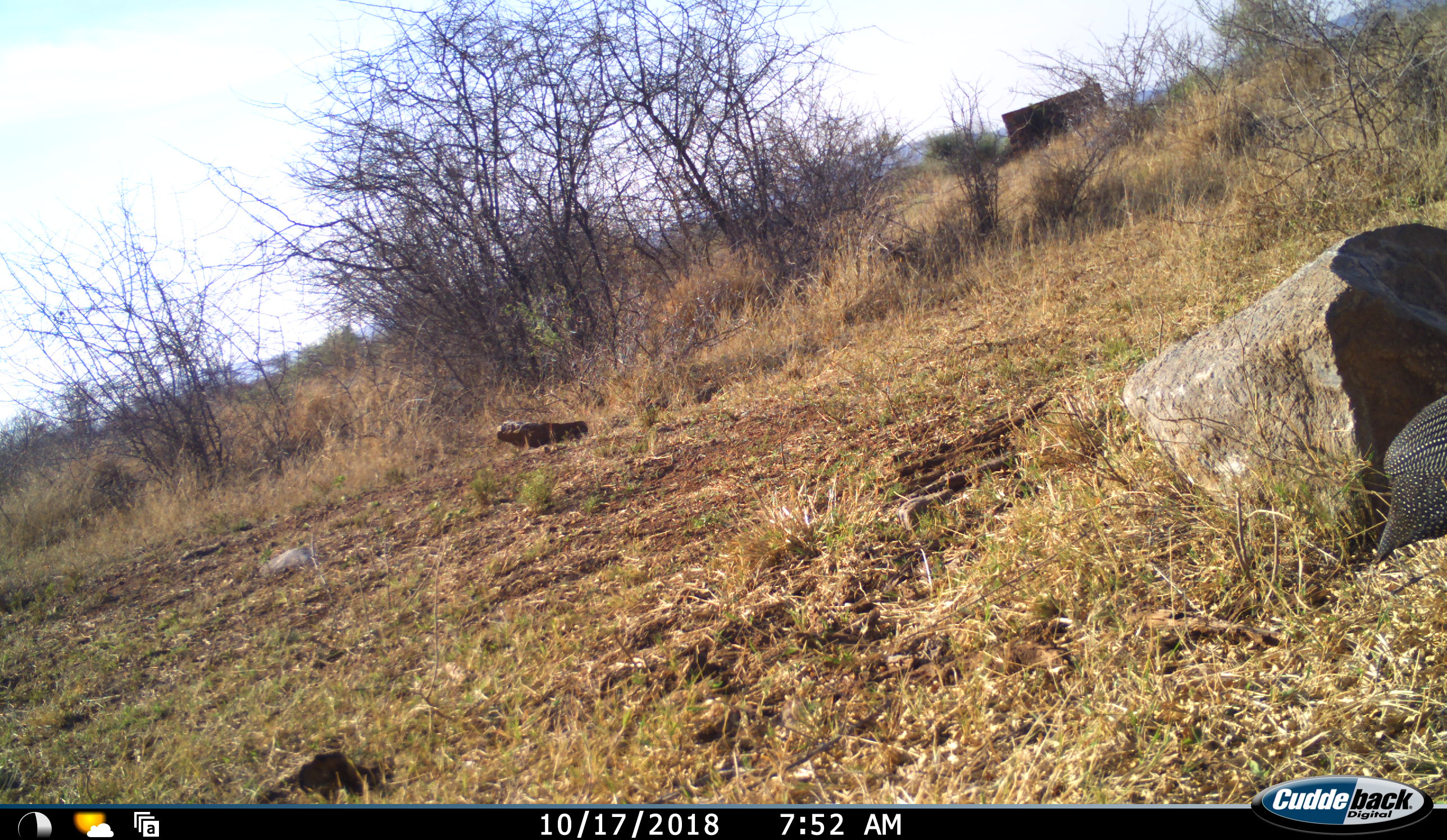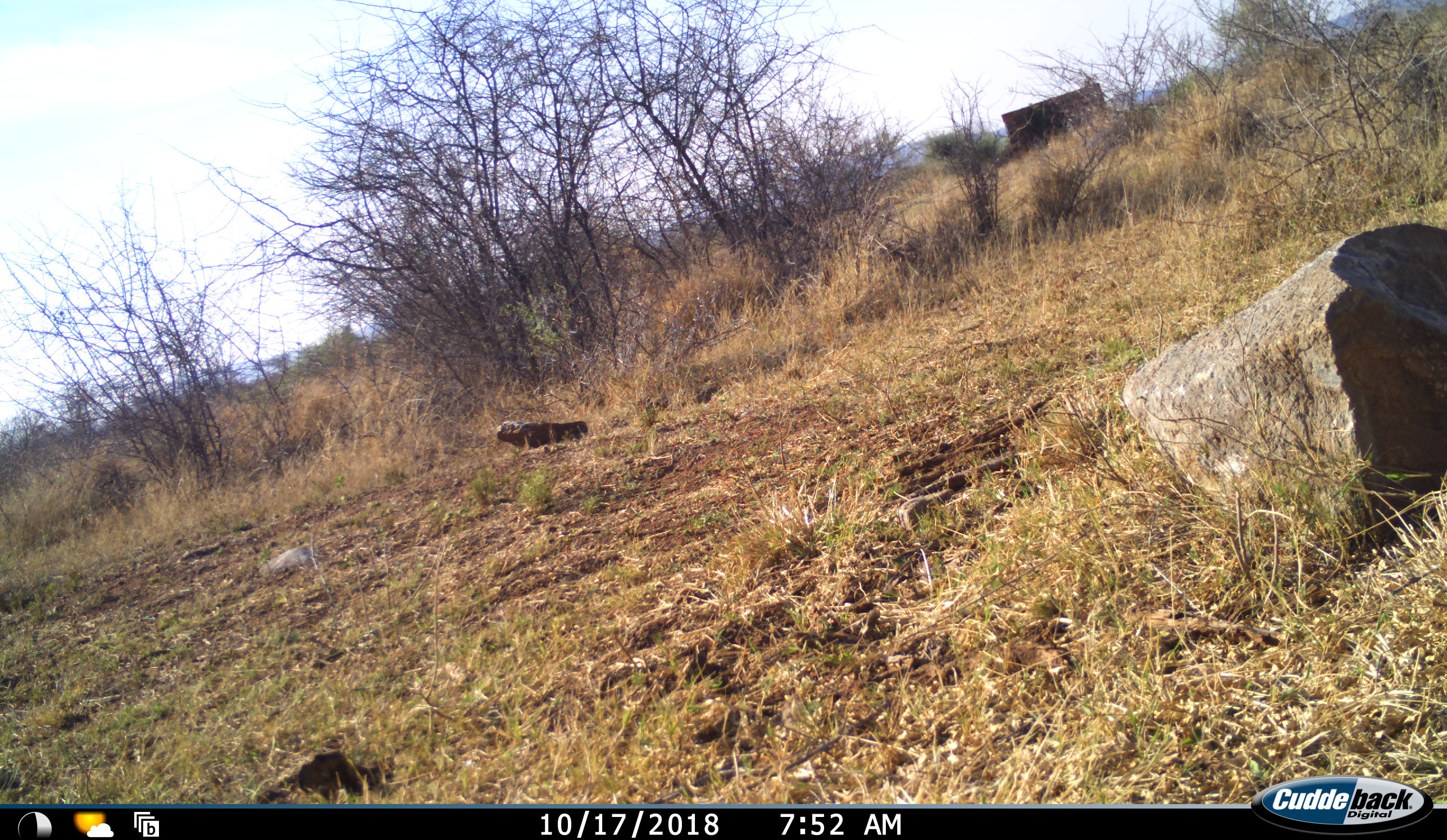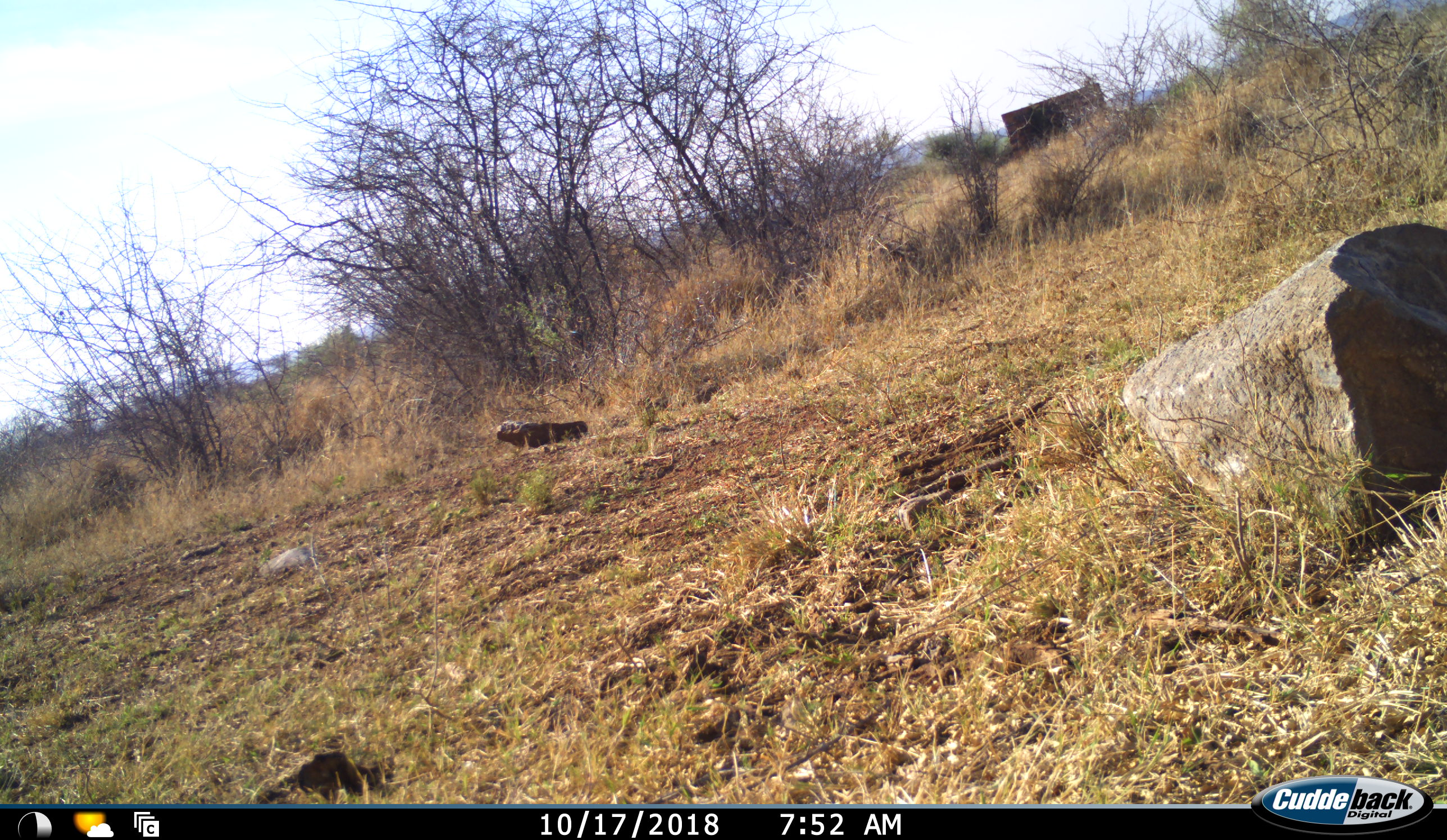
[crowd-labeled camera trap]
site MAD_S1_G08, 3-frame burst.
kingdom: Animalia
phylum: Chordata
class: Aves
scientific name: Aves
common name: bird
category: birdother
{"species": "birdother (bird) (Aves)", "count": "1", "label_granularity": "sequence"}